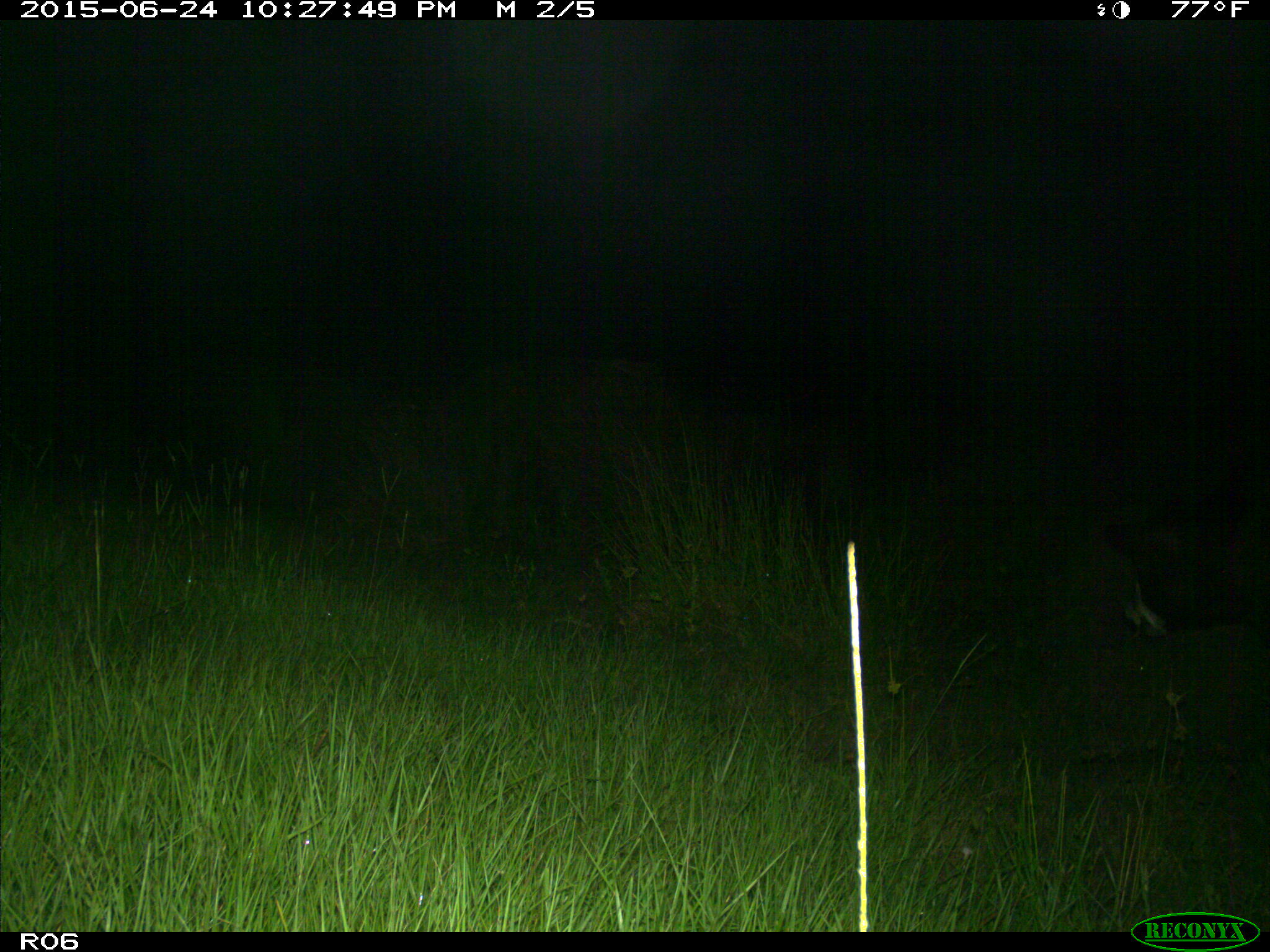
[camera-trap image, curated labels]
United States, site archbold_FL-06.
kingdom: Animalia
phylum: Chordata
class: Mammalia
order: Artiodactyla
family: Bovidae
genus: Bos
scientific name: Bos taurus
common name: domestic cow